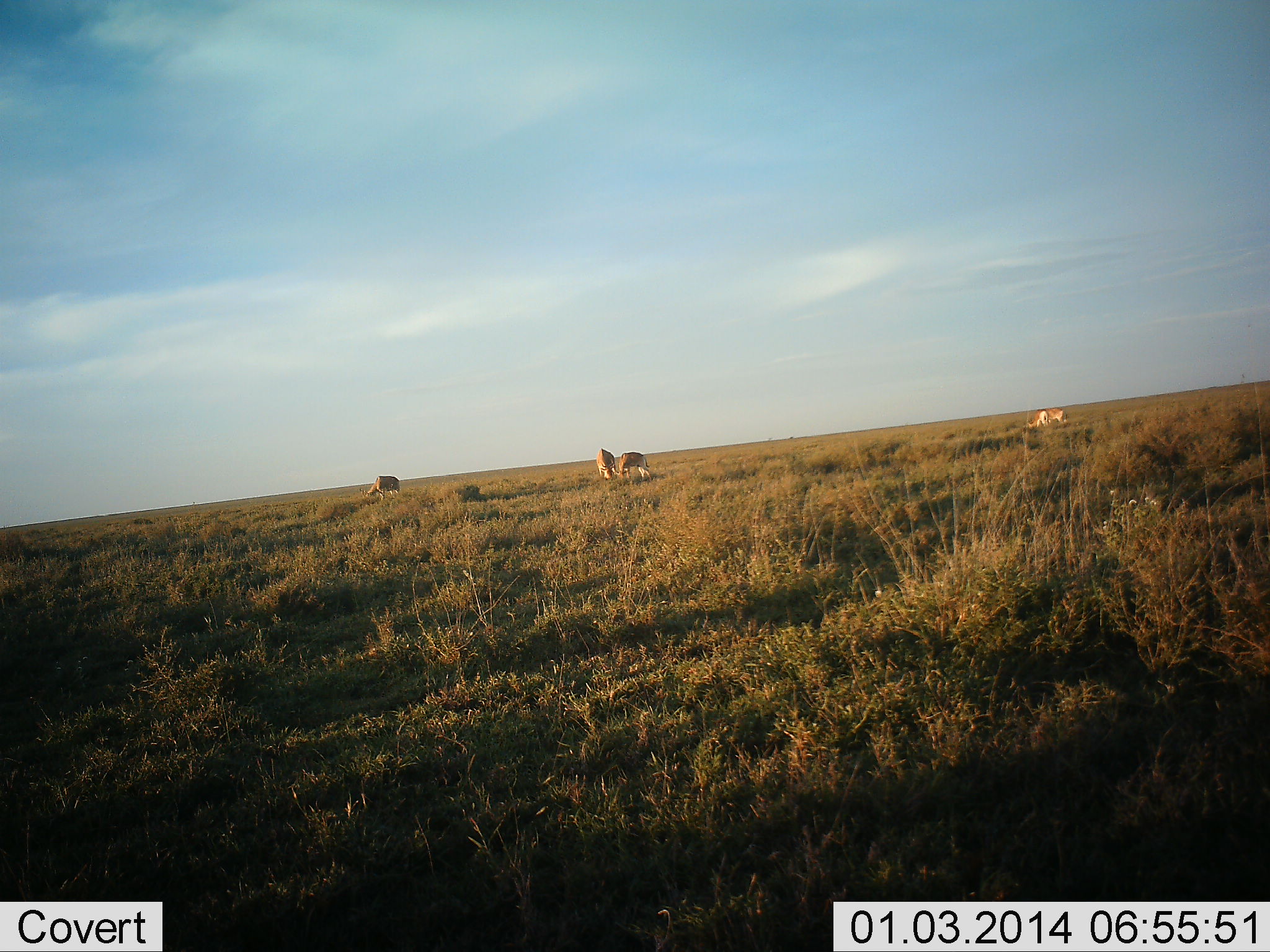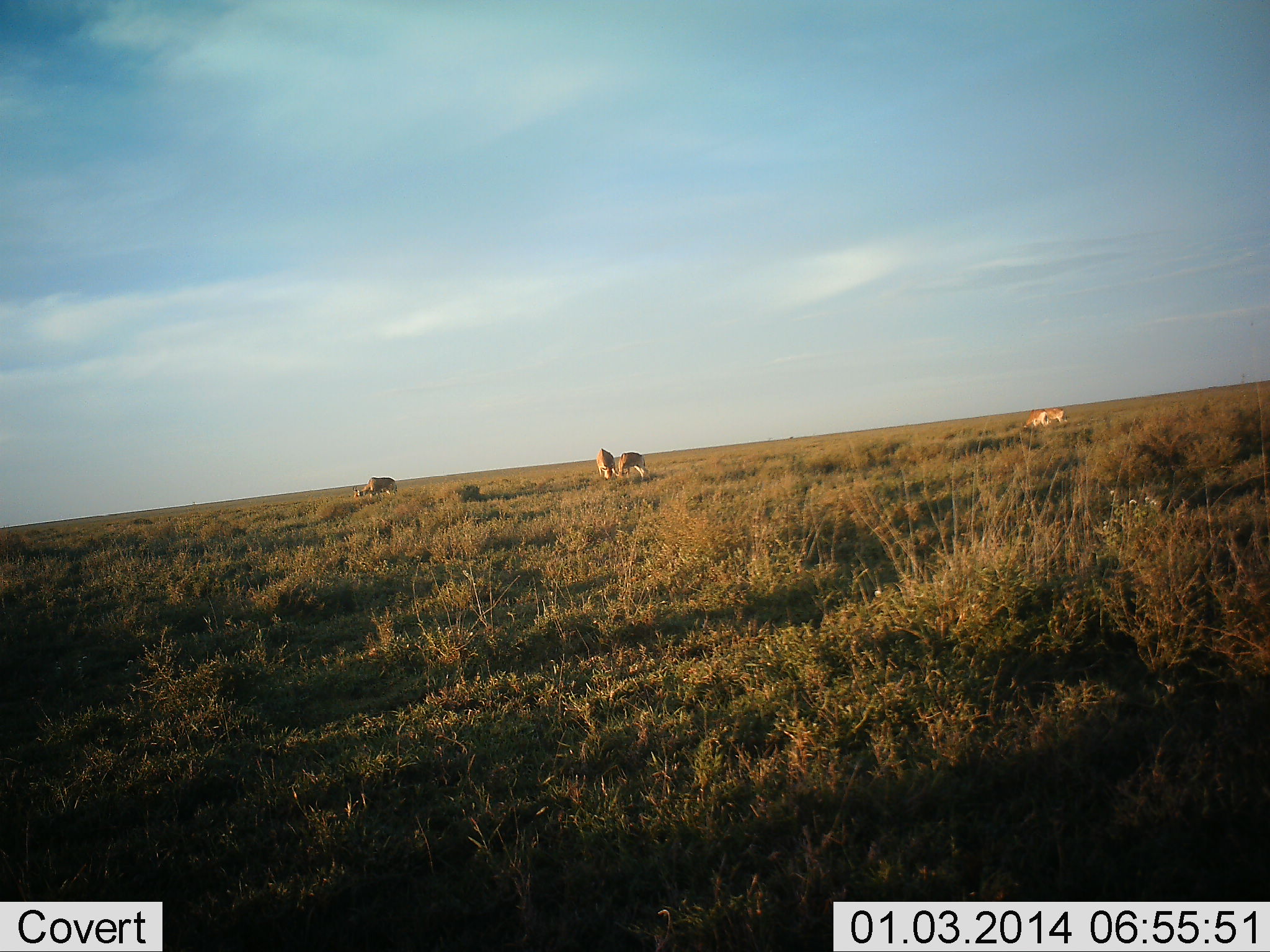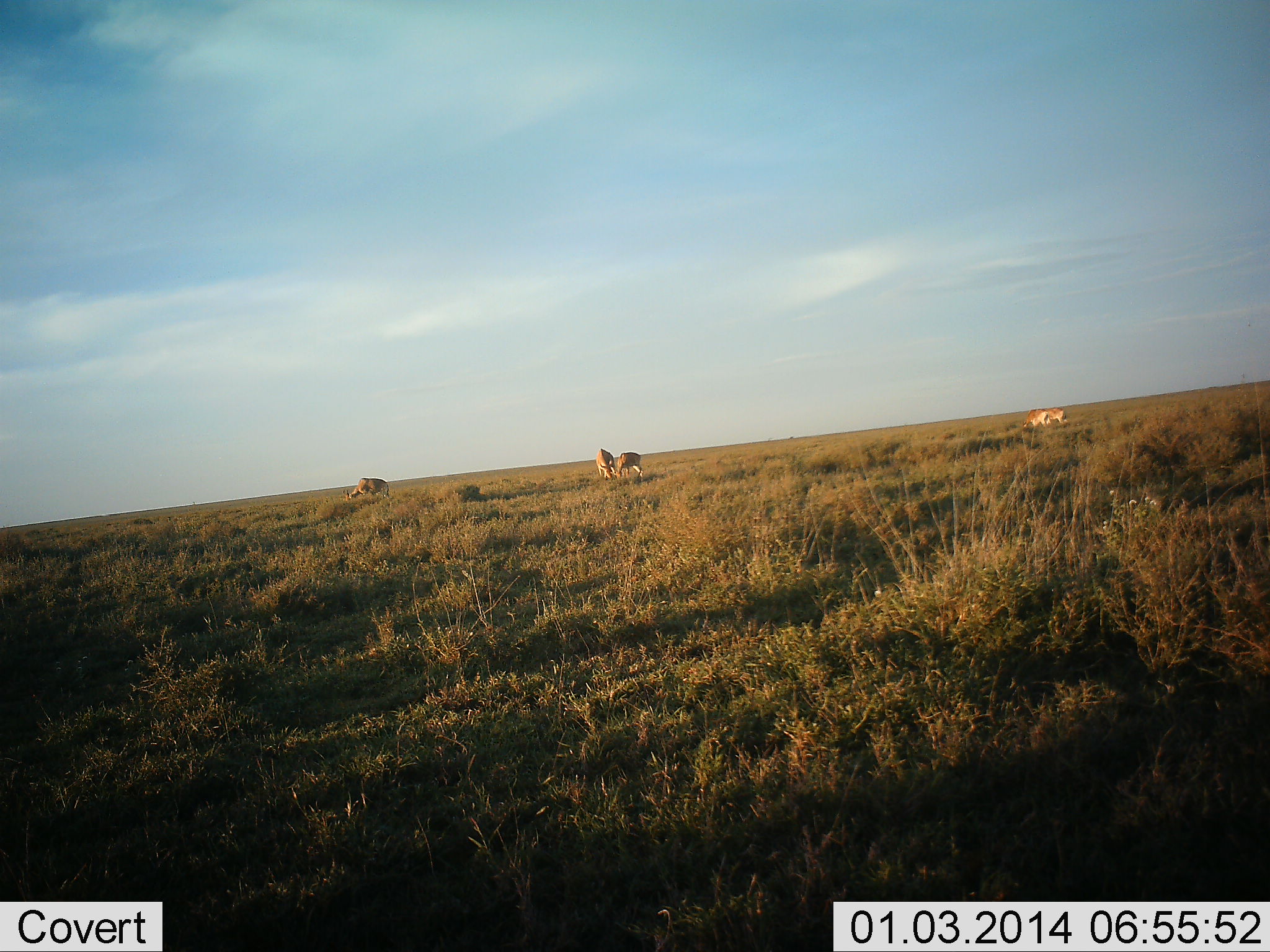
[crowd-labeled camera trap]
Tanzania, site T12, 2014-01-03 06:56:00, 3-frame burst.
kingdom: Animalia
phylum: Chordata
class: Mammalia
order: Artiodactyla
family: Bovidae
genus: Nanger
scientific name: Nanger granti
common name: grant's gazelle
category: gazellegrants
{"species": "gazellegrants (grant's gazelle) (Nanger granti)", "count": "5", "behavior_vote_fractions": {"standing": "25%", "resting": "0%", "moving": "25%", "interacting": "0%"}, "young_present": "0%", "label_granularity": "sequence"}